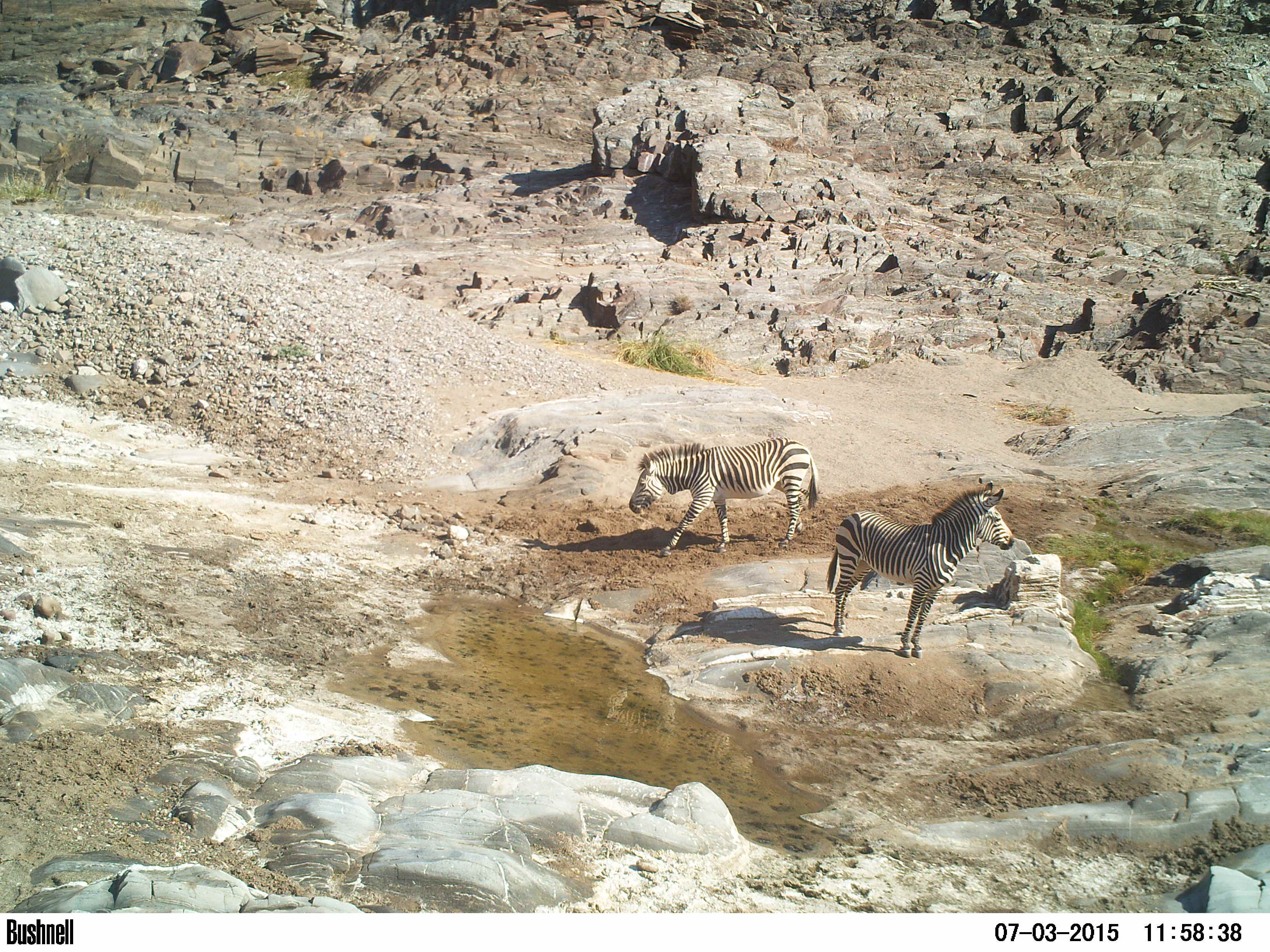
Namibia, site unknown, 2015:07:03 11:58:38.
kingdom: Animalia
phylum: Chordata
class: Mammalia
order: Perissodactyla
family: Equidae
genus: Equus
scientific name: Equus zebra hartmannae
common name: hartmann's mountain zebra